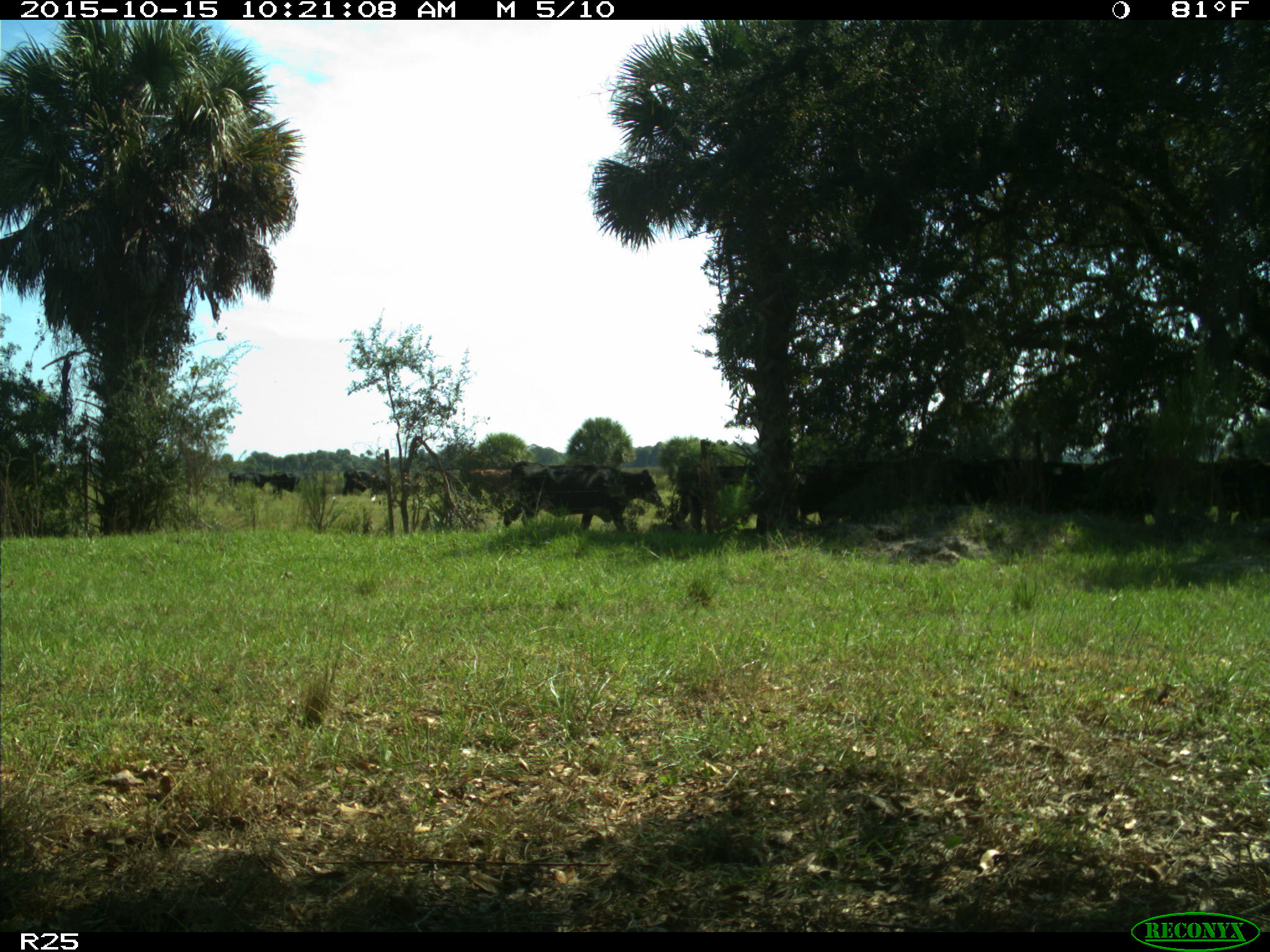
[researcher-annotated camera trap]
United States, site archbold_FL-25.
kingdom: Animalia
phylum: Chordata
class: Mammalia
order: Artiodactyla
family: Bovidae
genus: Bos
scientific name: Bos taurus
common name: domestic cow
Bos taurus (domestic cow).